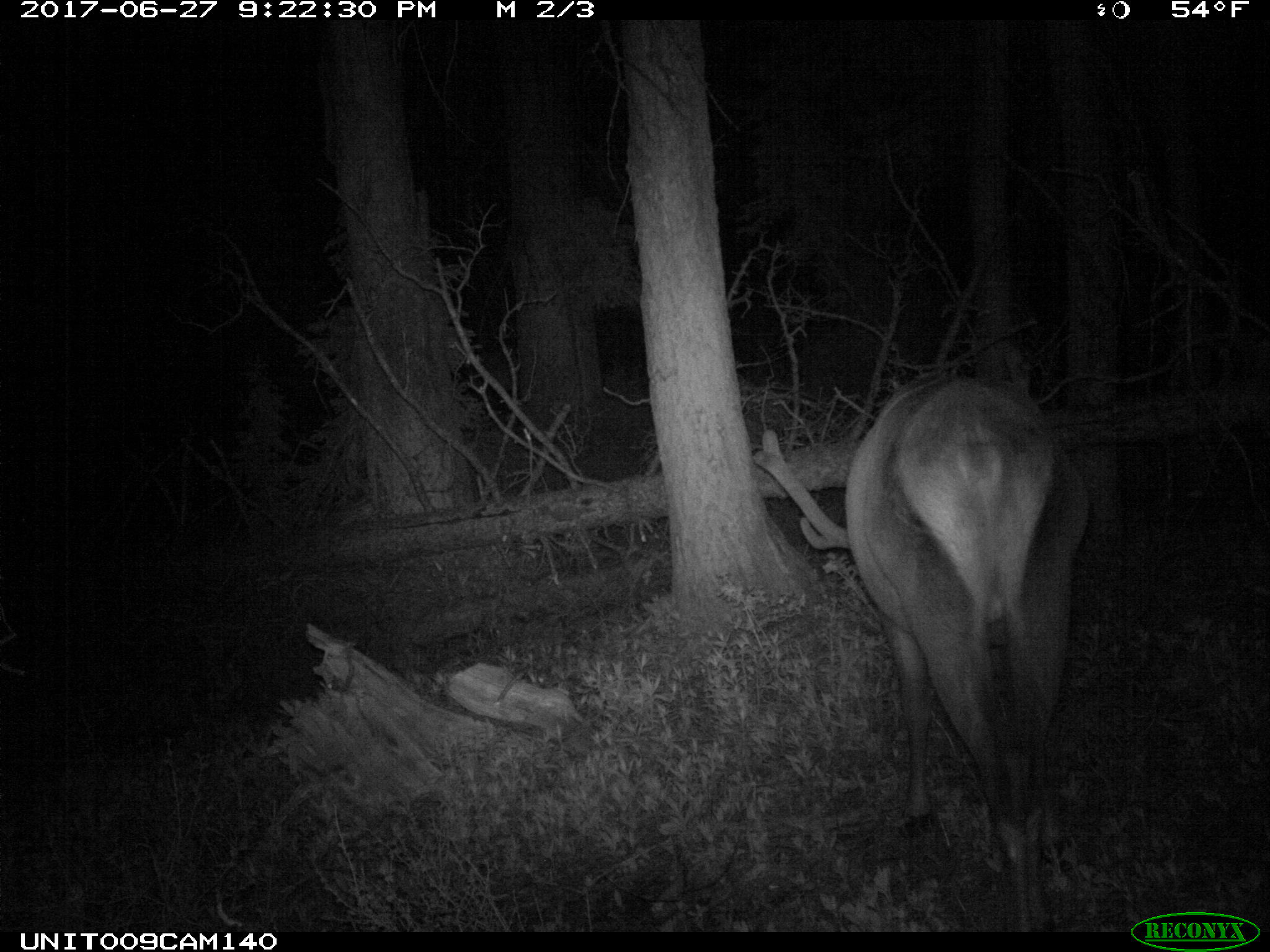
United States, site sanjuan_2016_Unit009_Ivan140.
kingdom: Animalia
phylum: Chordata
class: Mammalia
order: Artiodactyla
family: Cervidae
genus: Cervus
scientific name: Cervus elaphus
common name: red deer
Cervus elaphus (red deer).